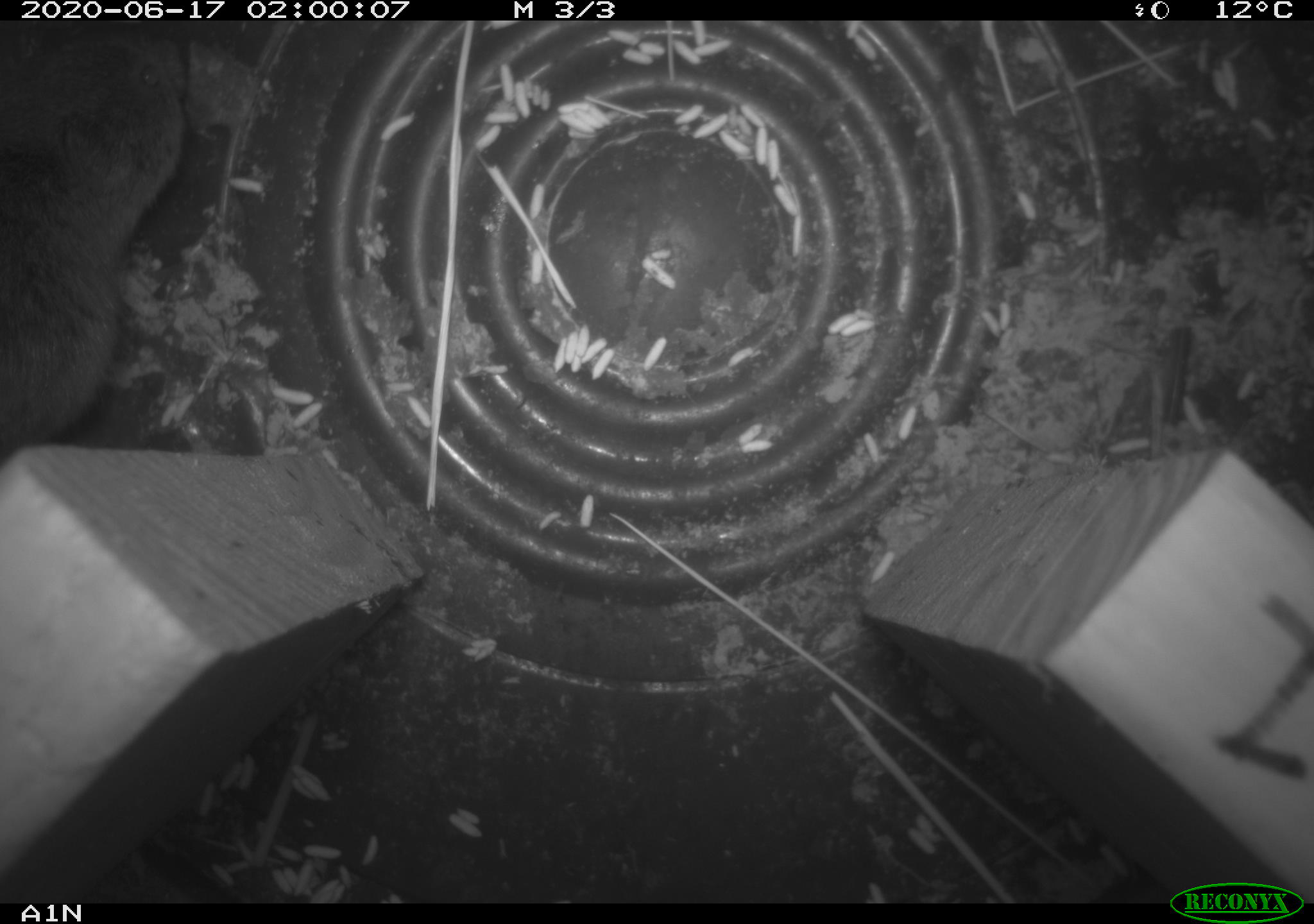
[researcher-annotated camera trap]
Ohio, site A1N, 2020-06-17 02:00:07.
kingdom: Animalia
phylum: Chordata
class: Mammalia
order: Rodentia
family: Cricetidae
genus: Microtus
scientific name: Microtus pennsylvanicus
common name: meadow vole